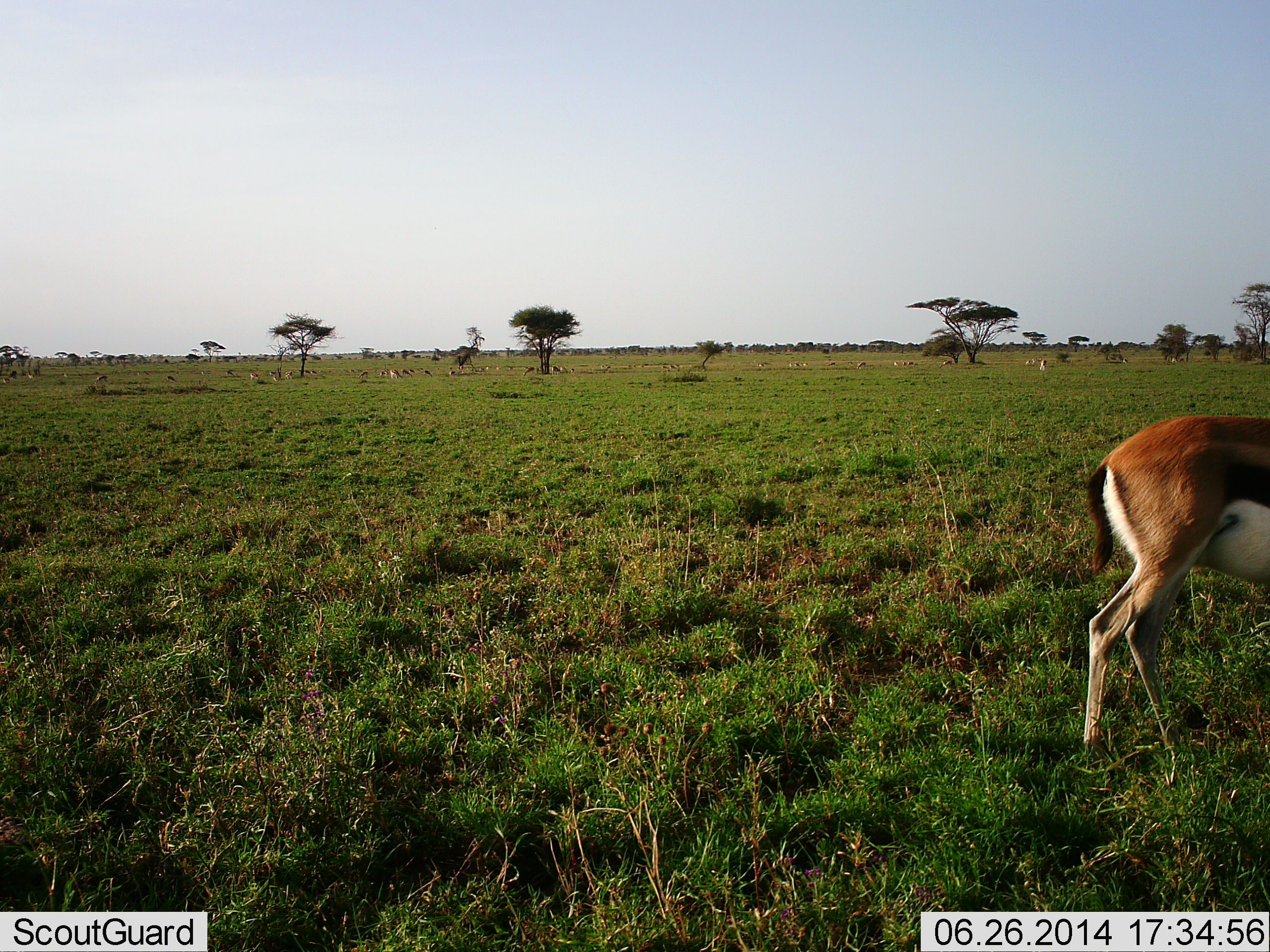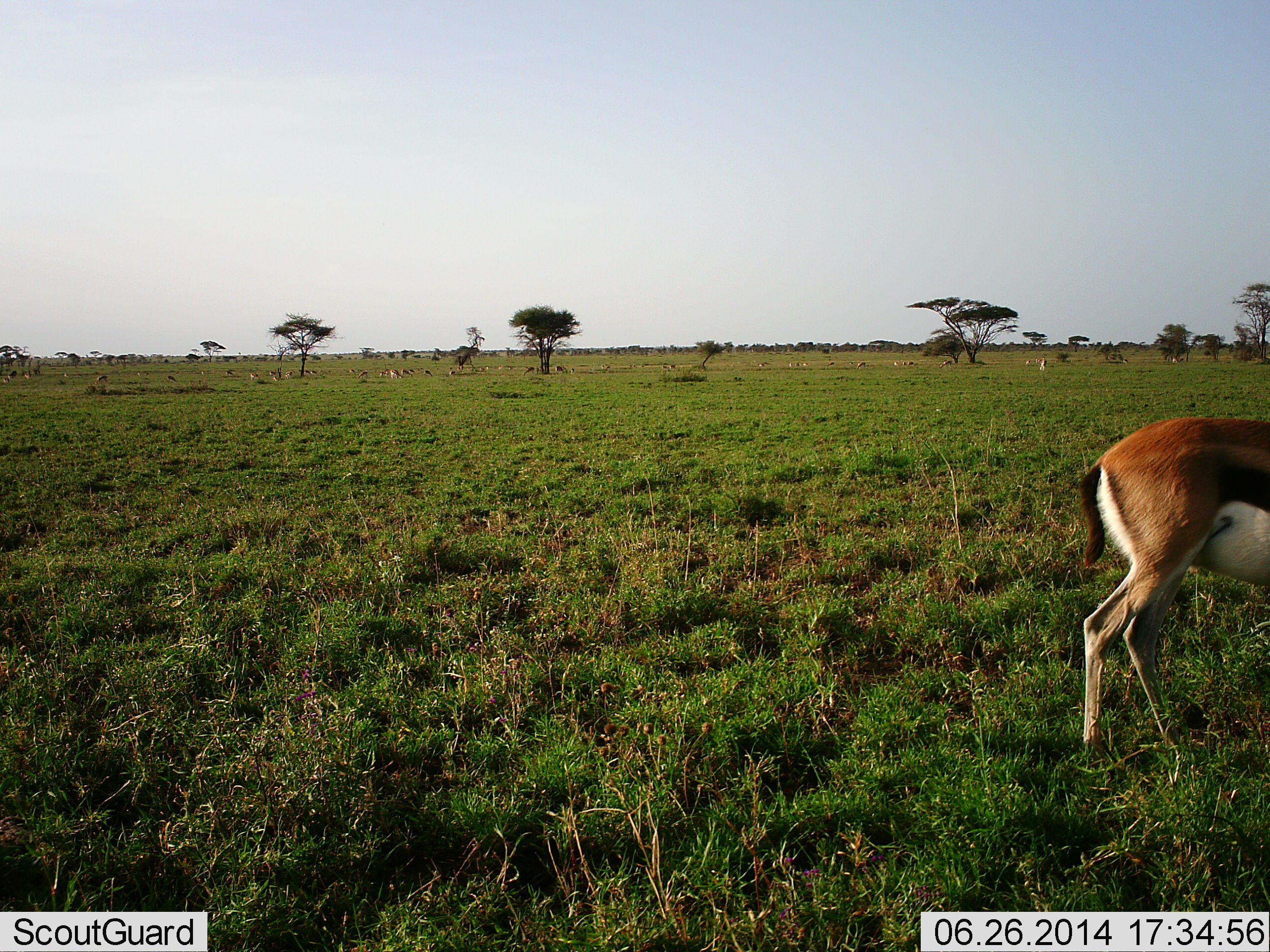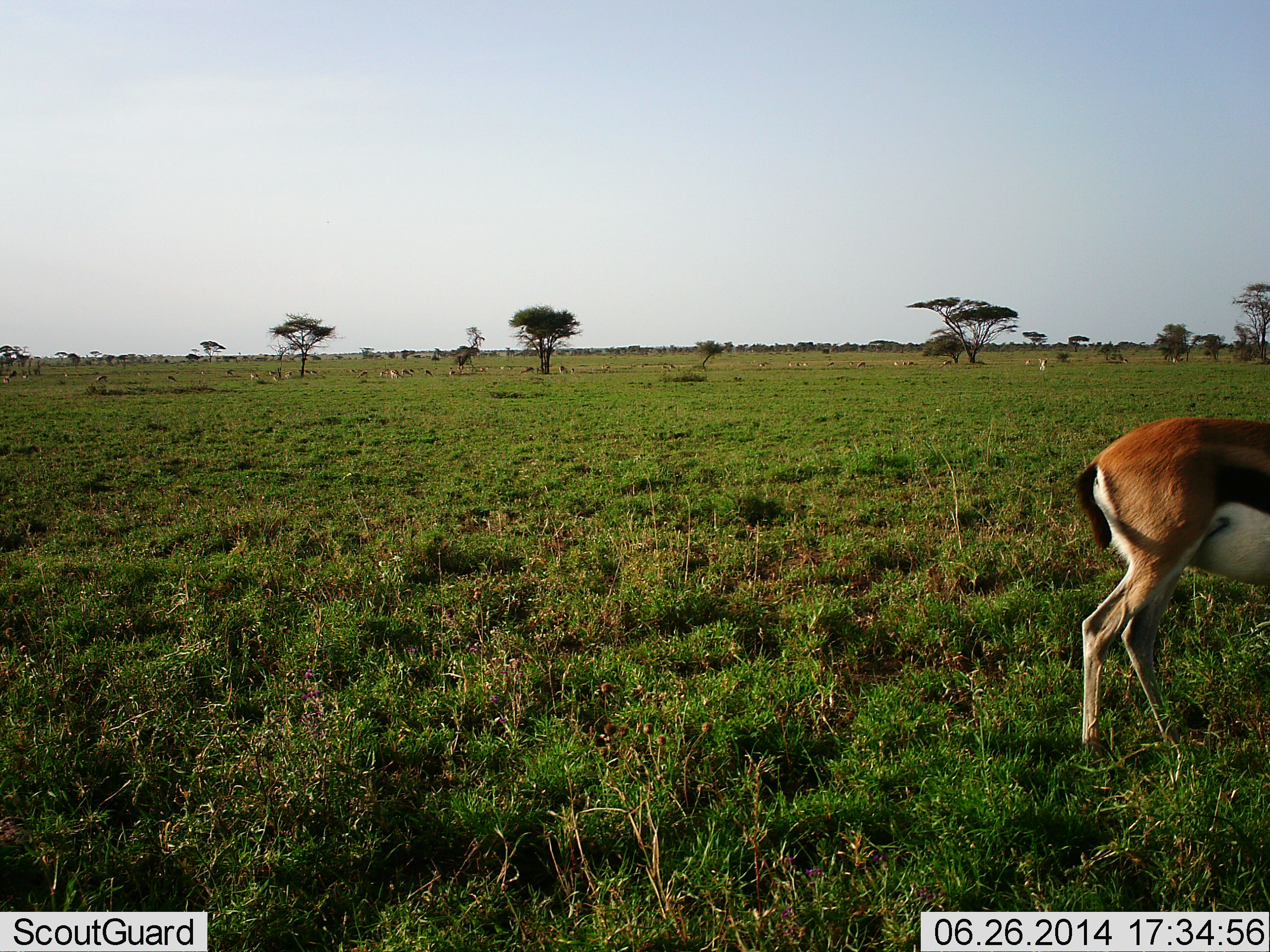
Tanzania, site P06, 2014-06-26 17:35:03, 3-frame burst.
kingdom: Animalia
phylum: Chordata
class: Mammalia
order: Artiodactyla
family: Bovidae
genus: Eudorcas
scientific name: Eudorcas thomsonii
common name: thomson's gazelle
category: gazellethomsons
Gazellethomsons (thomson's gazelle) (Eudorcas thomsonii), count 1. Behavior (volunteer vote fractions): standing 70%, resting 0%, moving 30%, interacting 0%. Young present (vote fraction): 0%. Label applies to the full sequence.